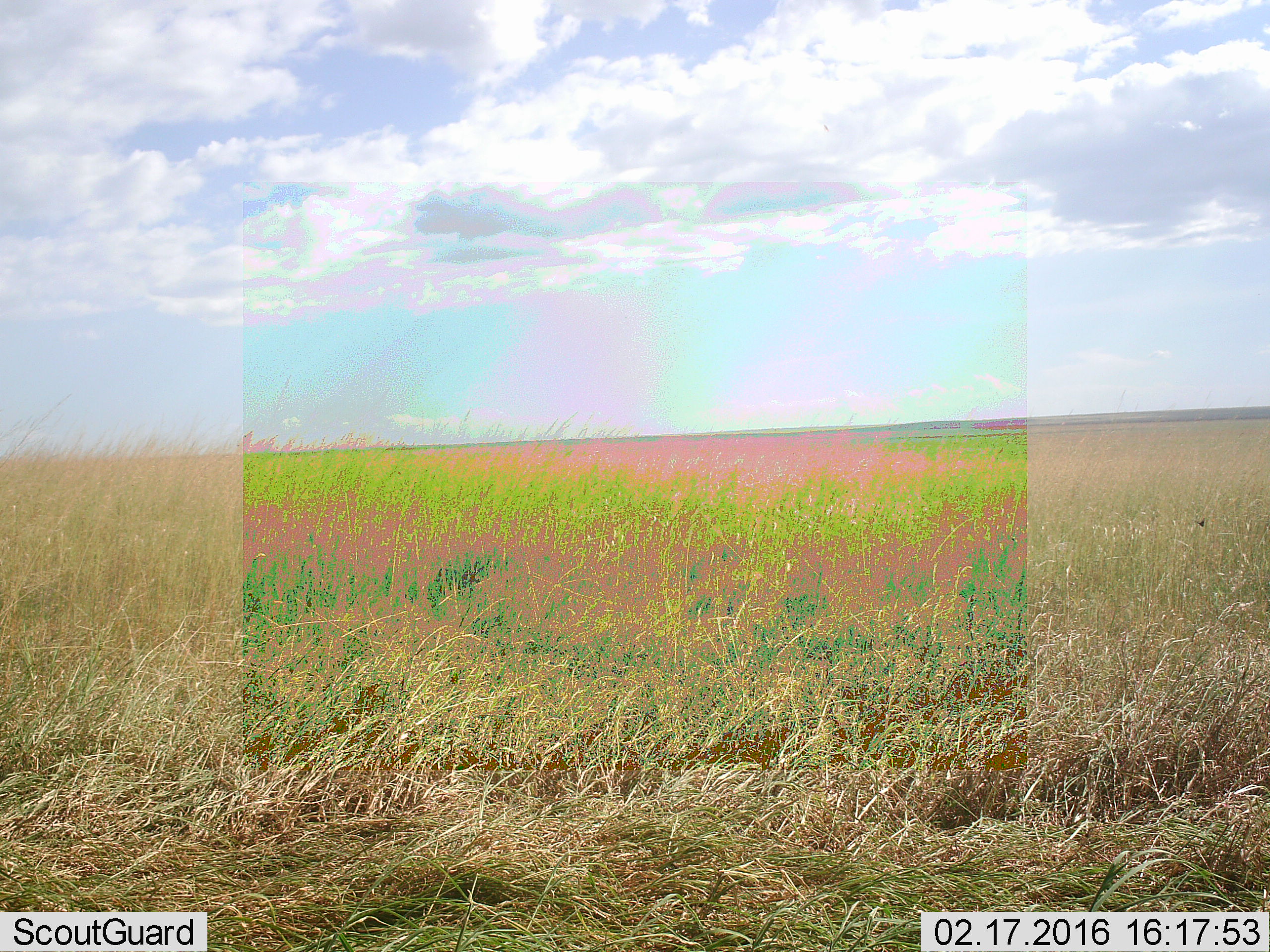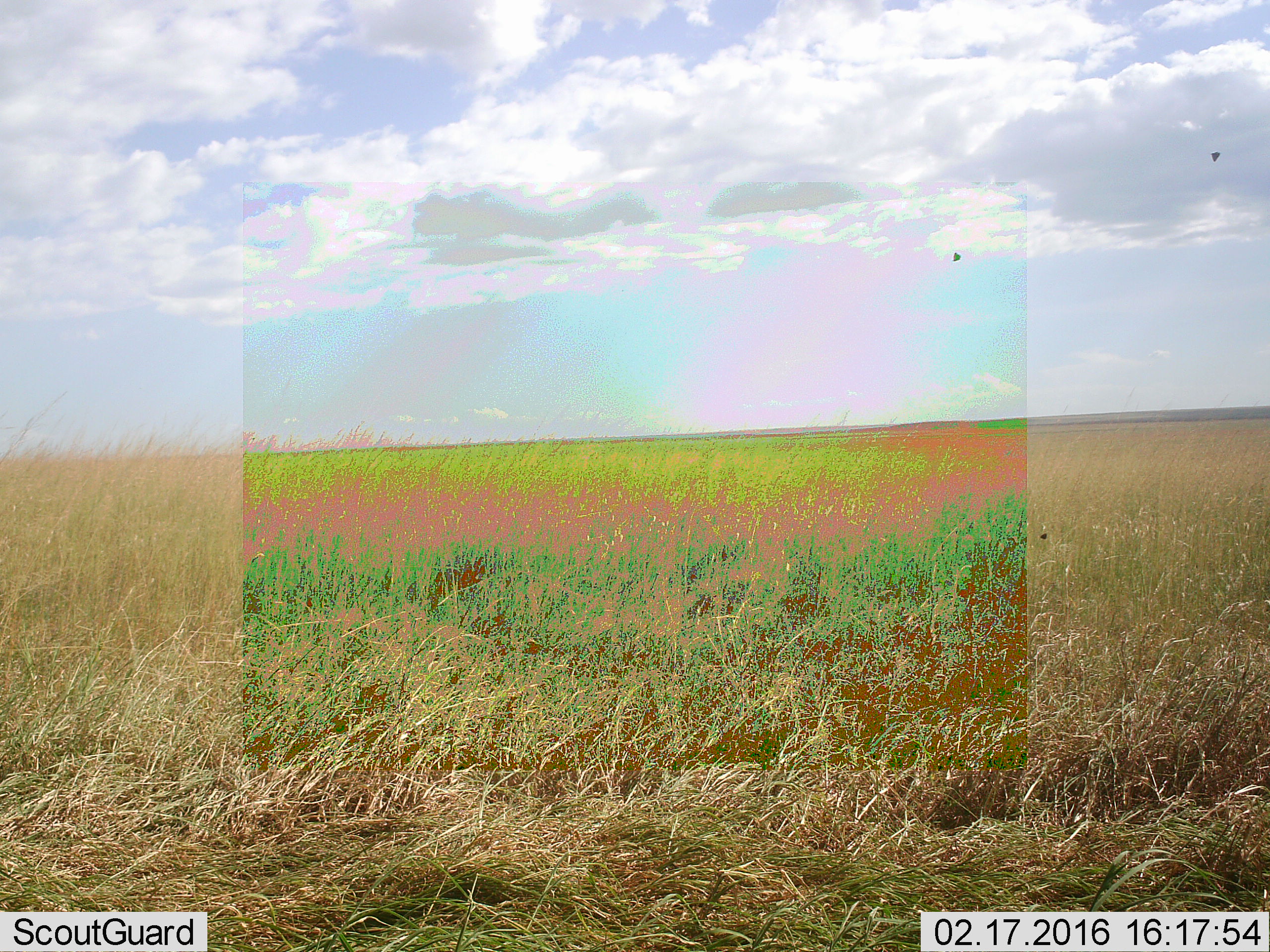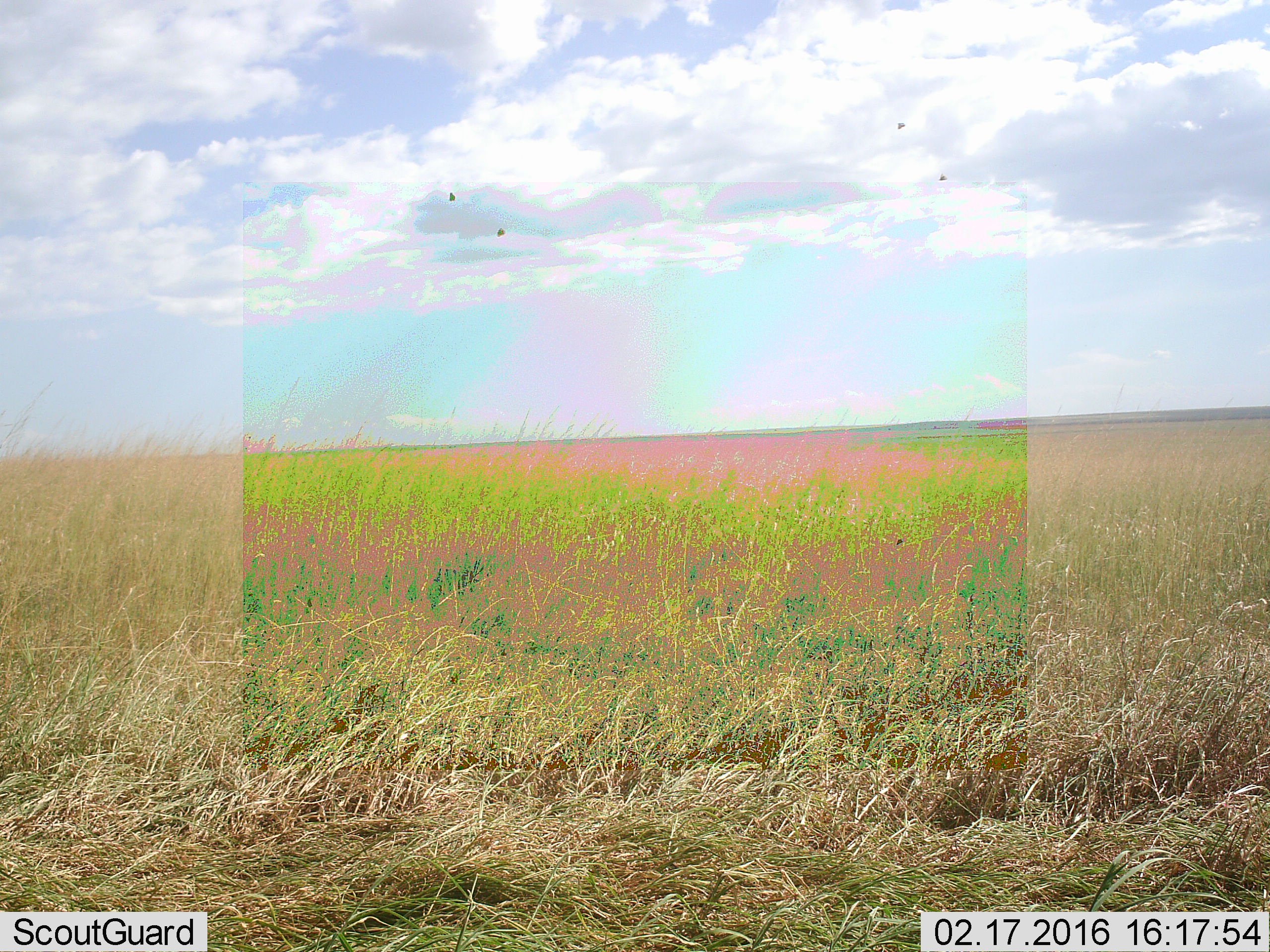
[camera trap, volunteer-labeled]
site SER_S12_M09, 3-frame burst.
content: unidentified animal